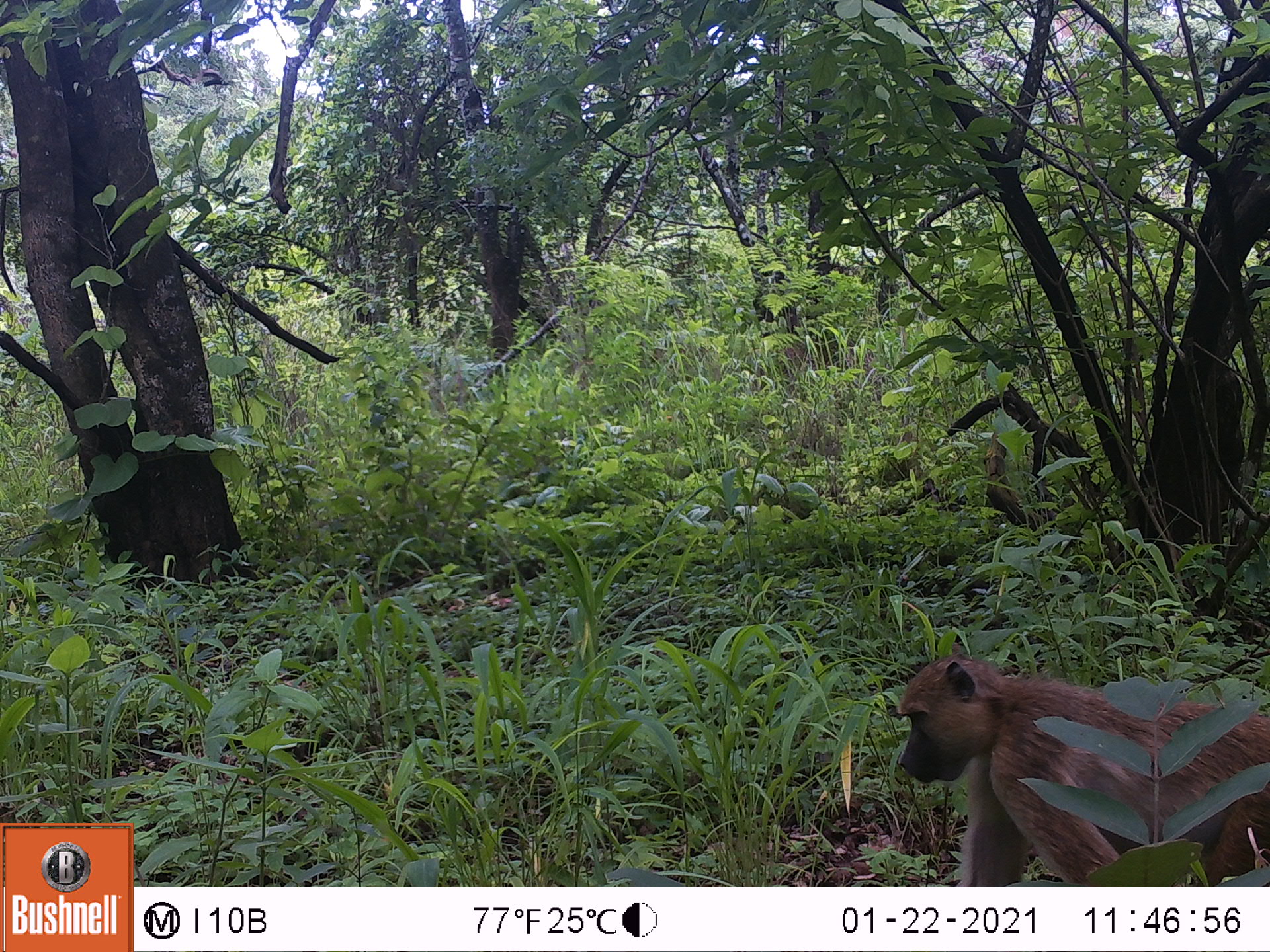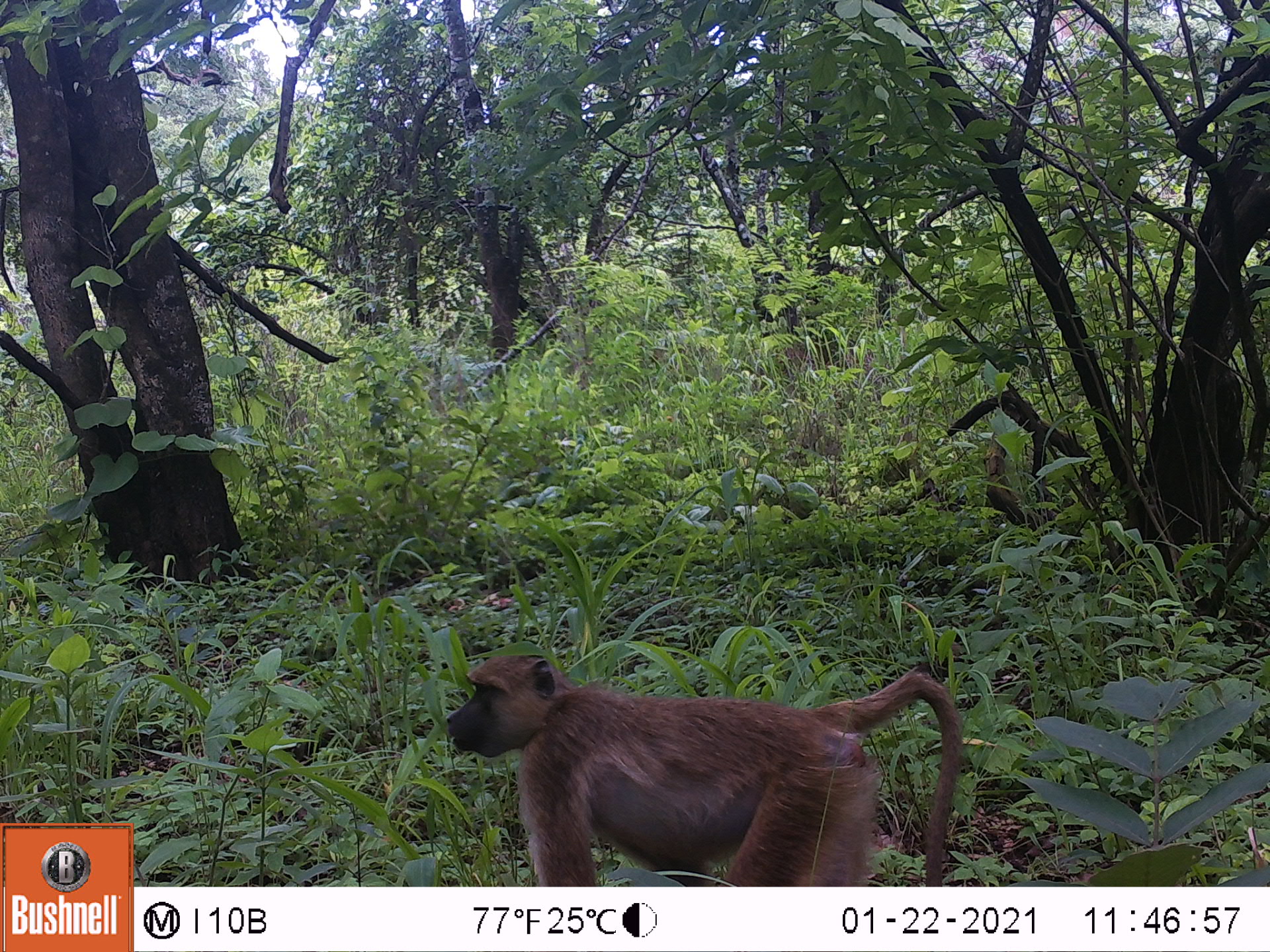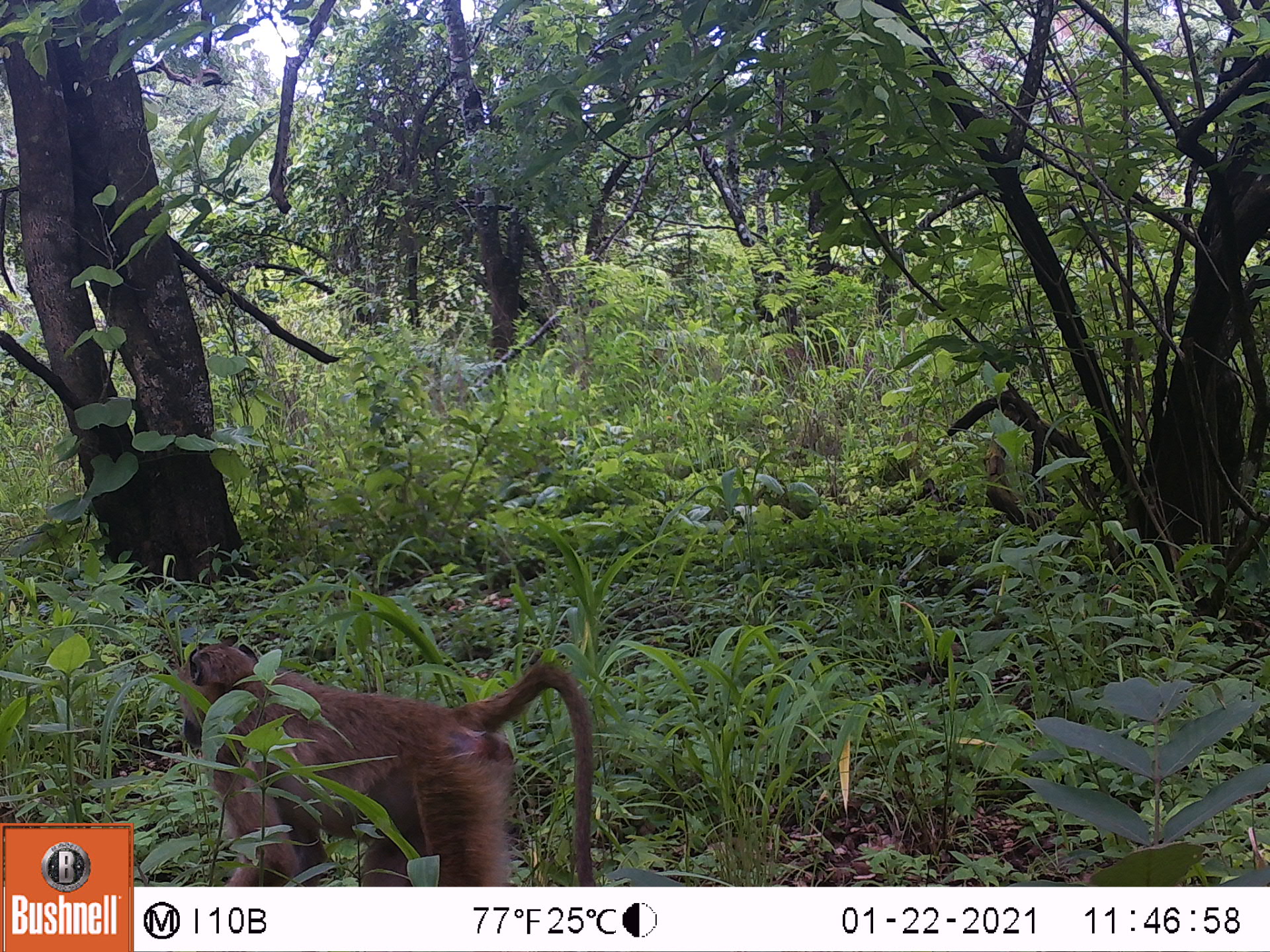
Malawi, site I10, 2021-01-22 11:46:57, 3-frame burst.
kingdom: Animalia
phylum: Chordata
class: Mammalia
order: Primates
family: Cercopithecidae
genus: Papio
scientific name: Papio cynocephalus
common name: yellow baboon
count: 1